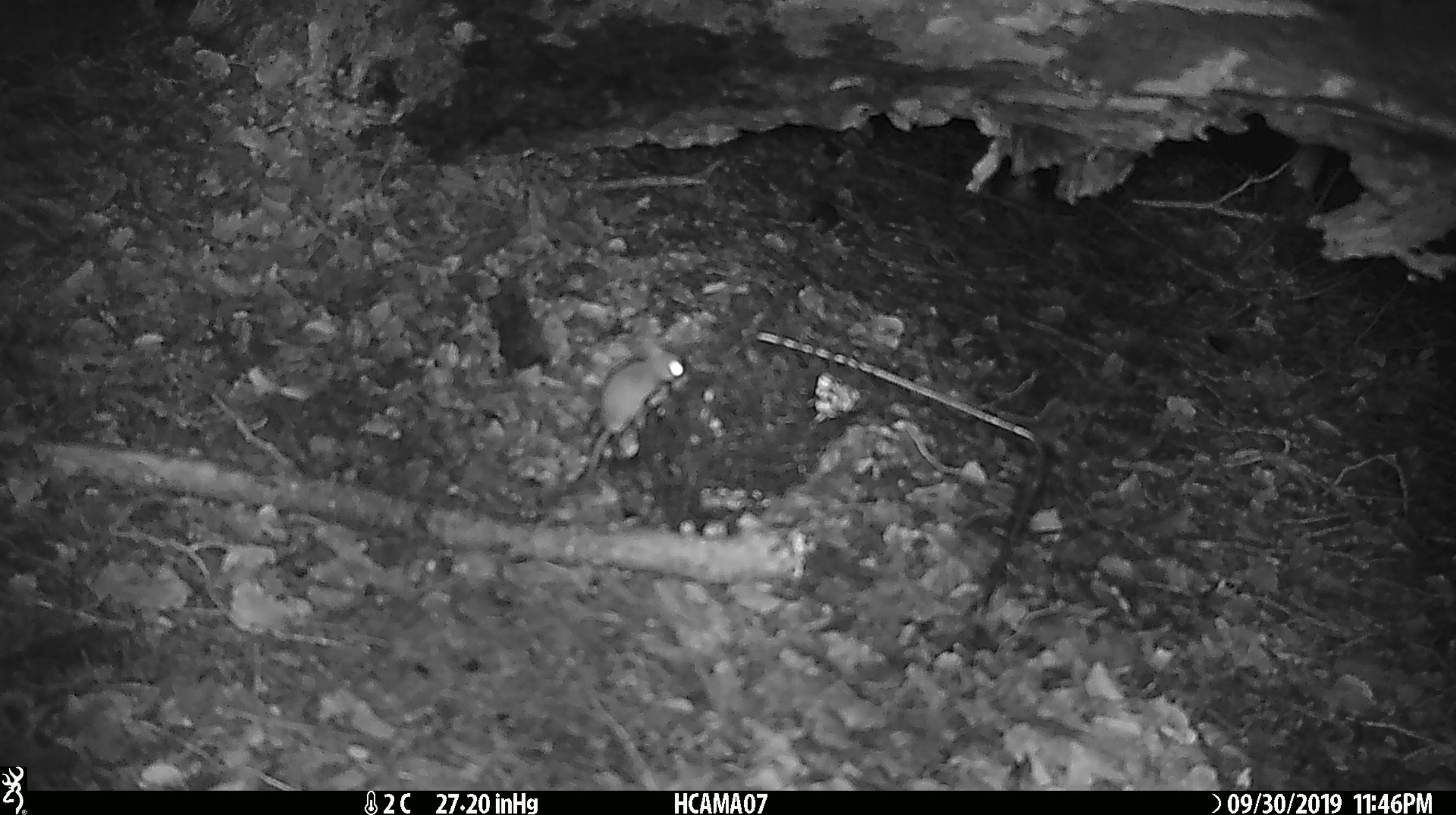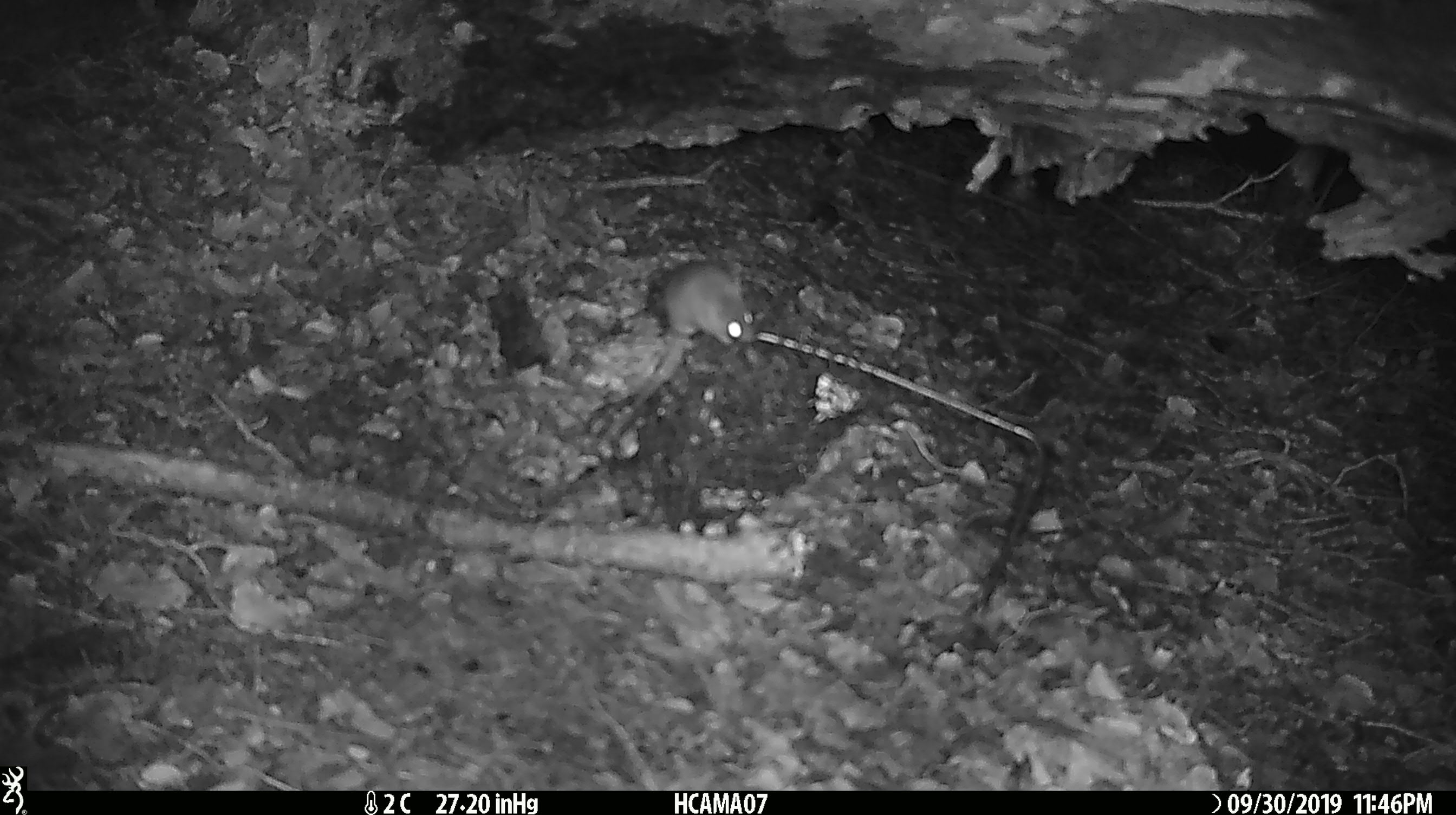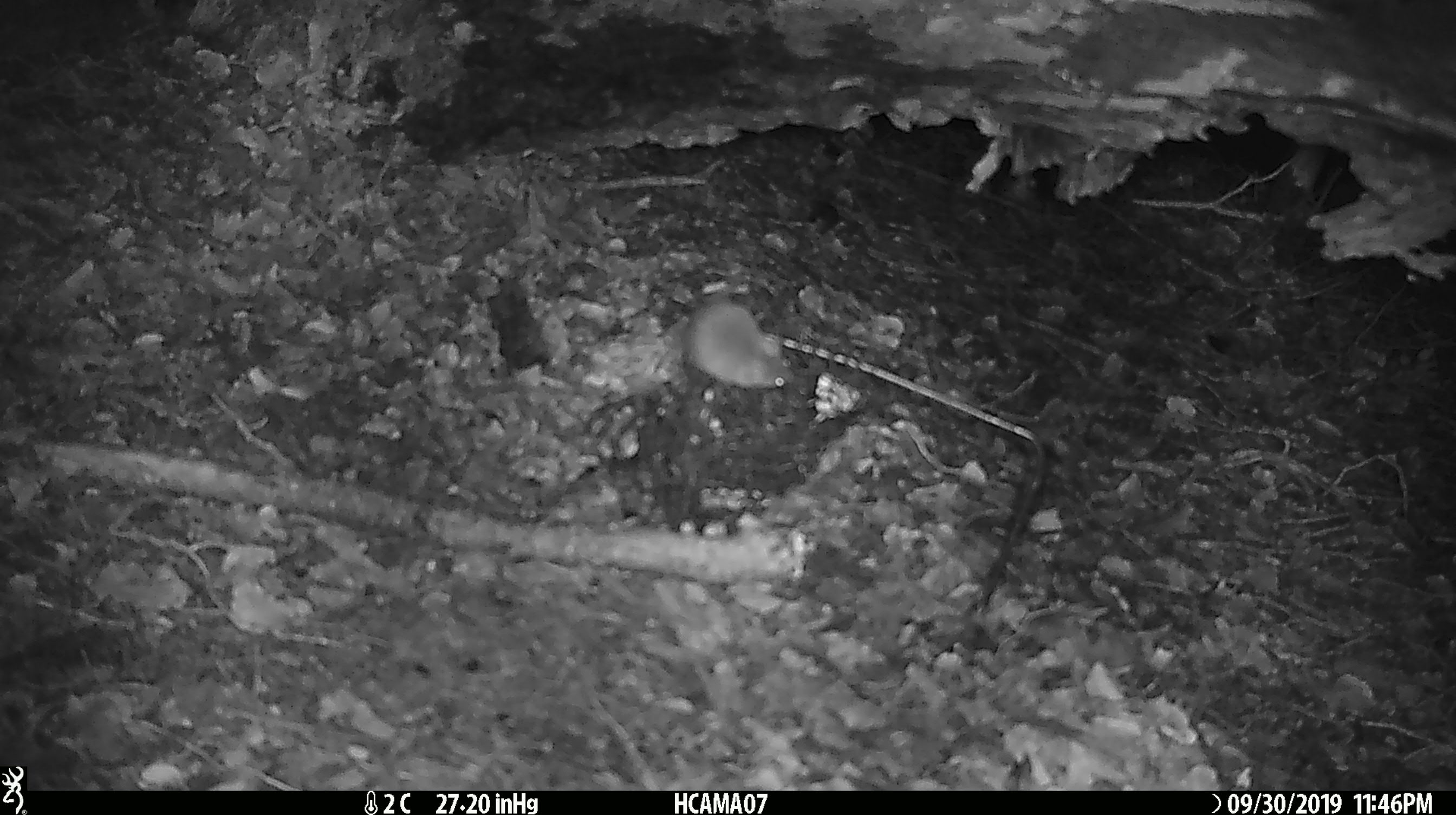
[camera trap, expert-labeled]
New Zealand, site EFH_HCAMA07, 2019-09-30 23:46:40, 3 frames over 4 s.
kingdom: Animalia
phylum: Chordata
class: Mammalia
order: Rodentia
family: Muridae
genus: Mus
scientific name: Mus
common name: mouse